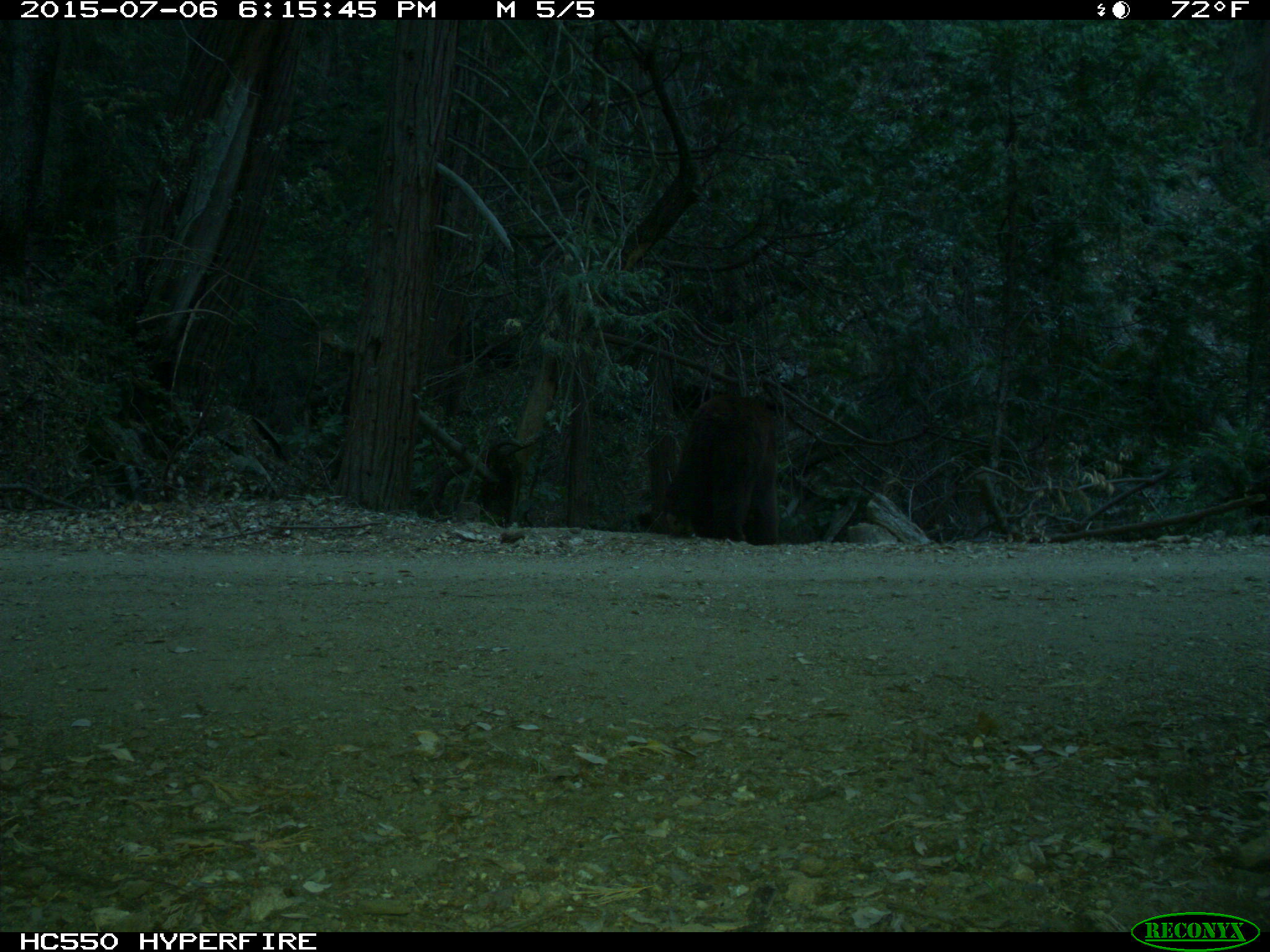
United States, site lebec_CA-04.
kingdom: Animalia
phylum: Chordata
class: Mammalia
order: Carnivora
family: Ursidae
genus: Ursus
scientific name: Ursus americanus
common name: american black bear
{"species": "Ursus americanus (american black bear)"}